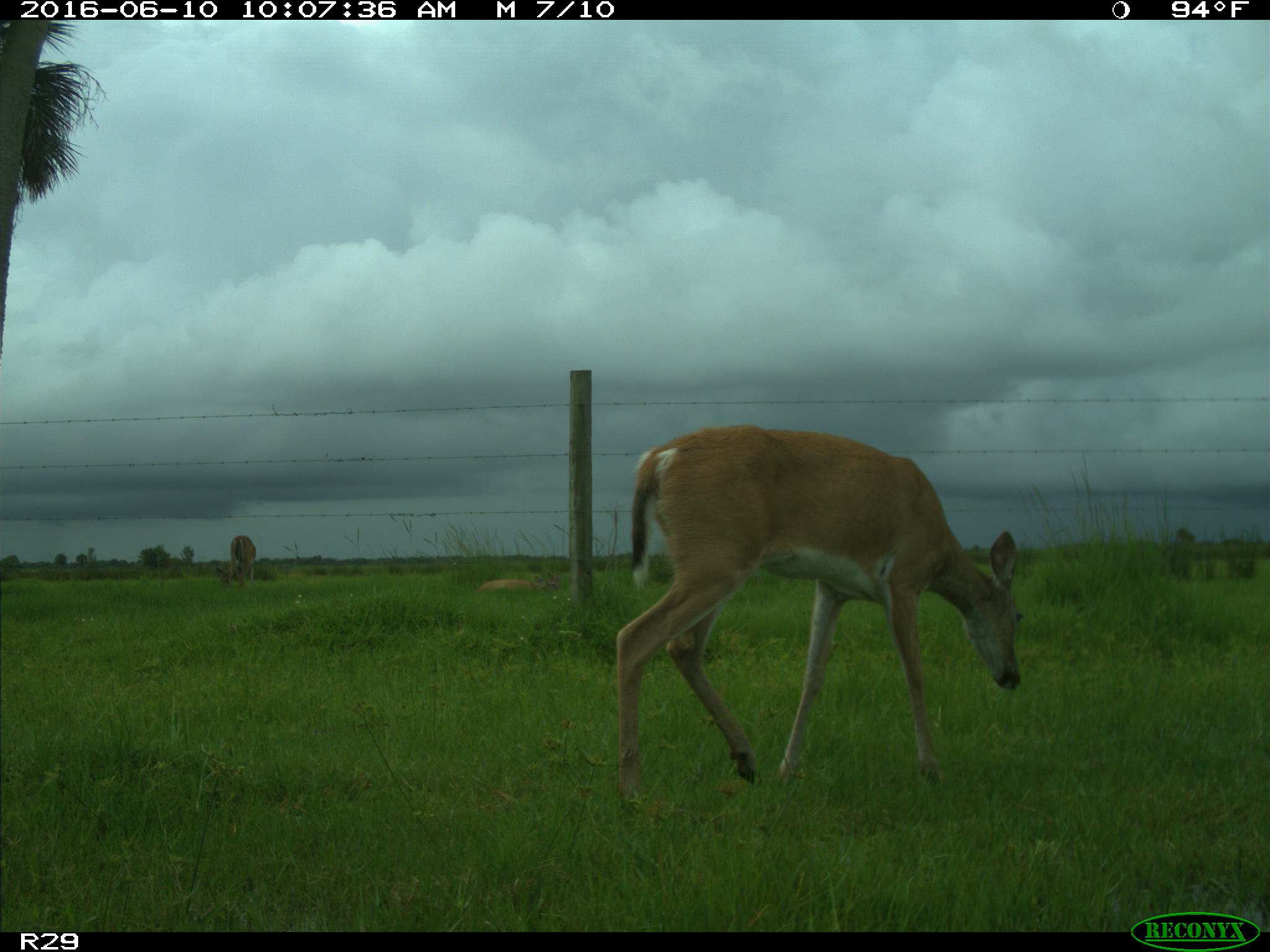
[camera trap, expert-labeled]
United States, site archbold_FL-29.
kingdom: Animalia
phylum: Chordata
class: Mammalia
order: Artiodactyla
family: Cervidae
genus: Odocoileus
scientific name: Odocoileus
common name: deer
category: unidentified deer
Unidentified deer (deer) (Odocoileus).